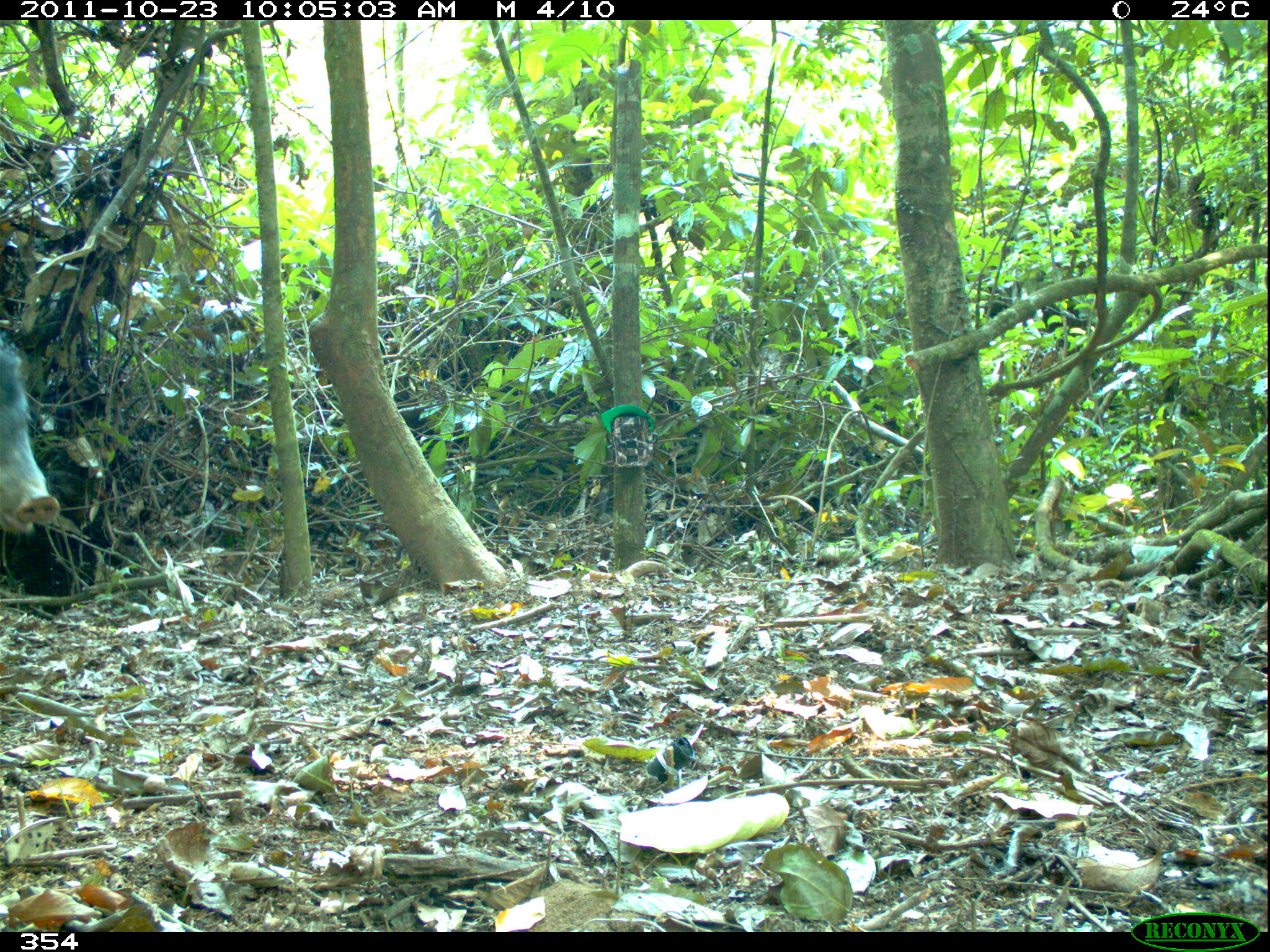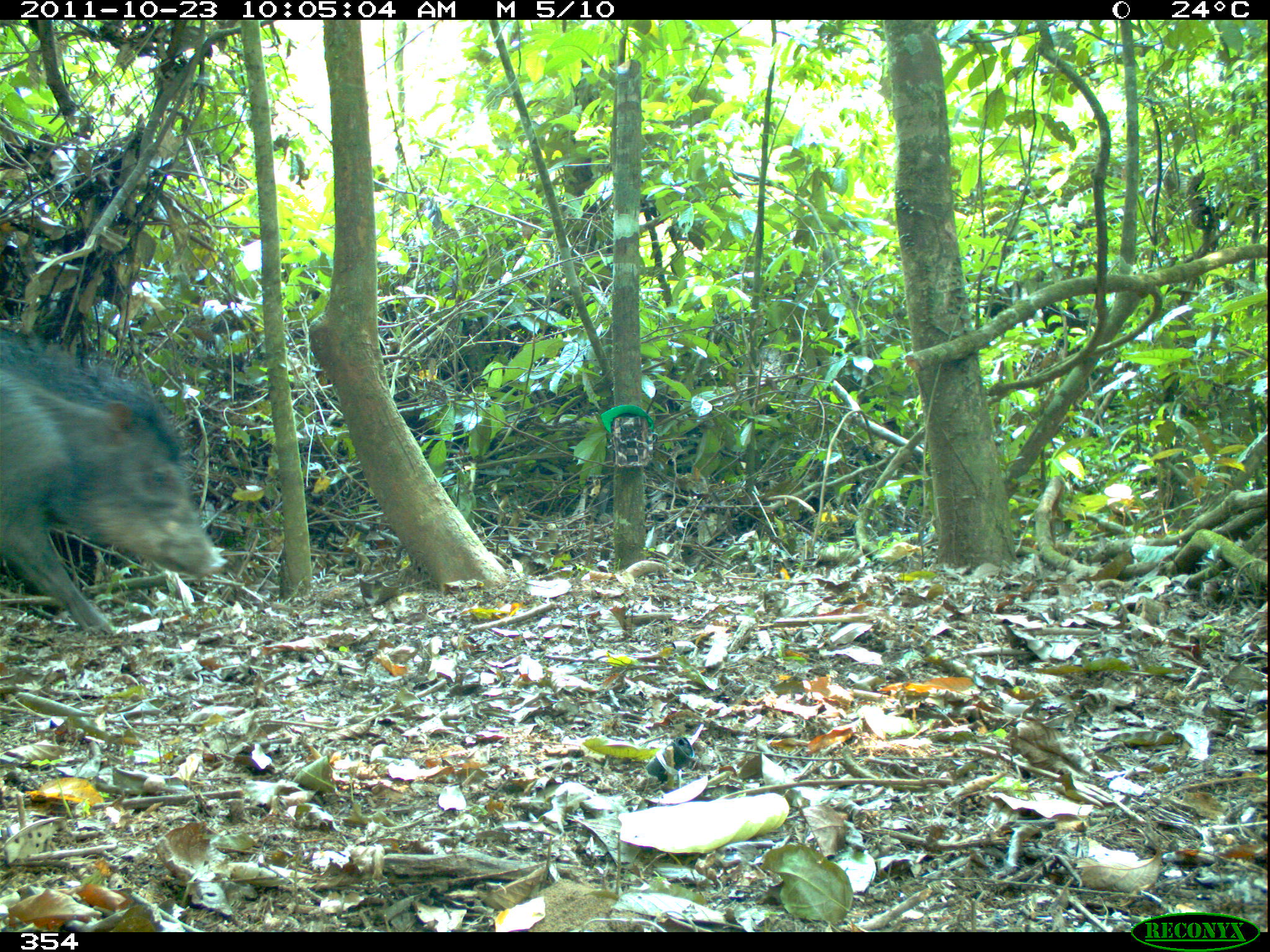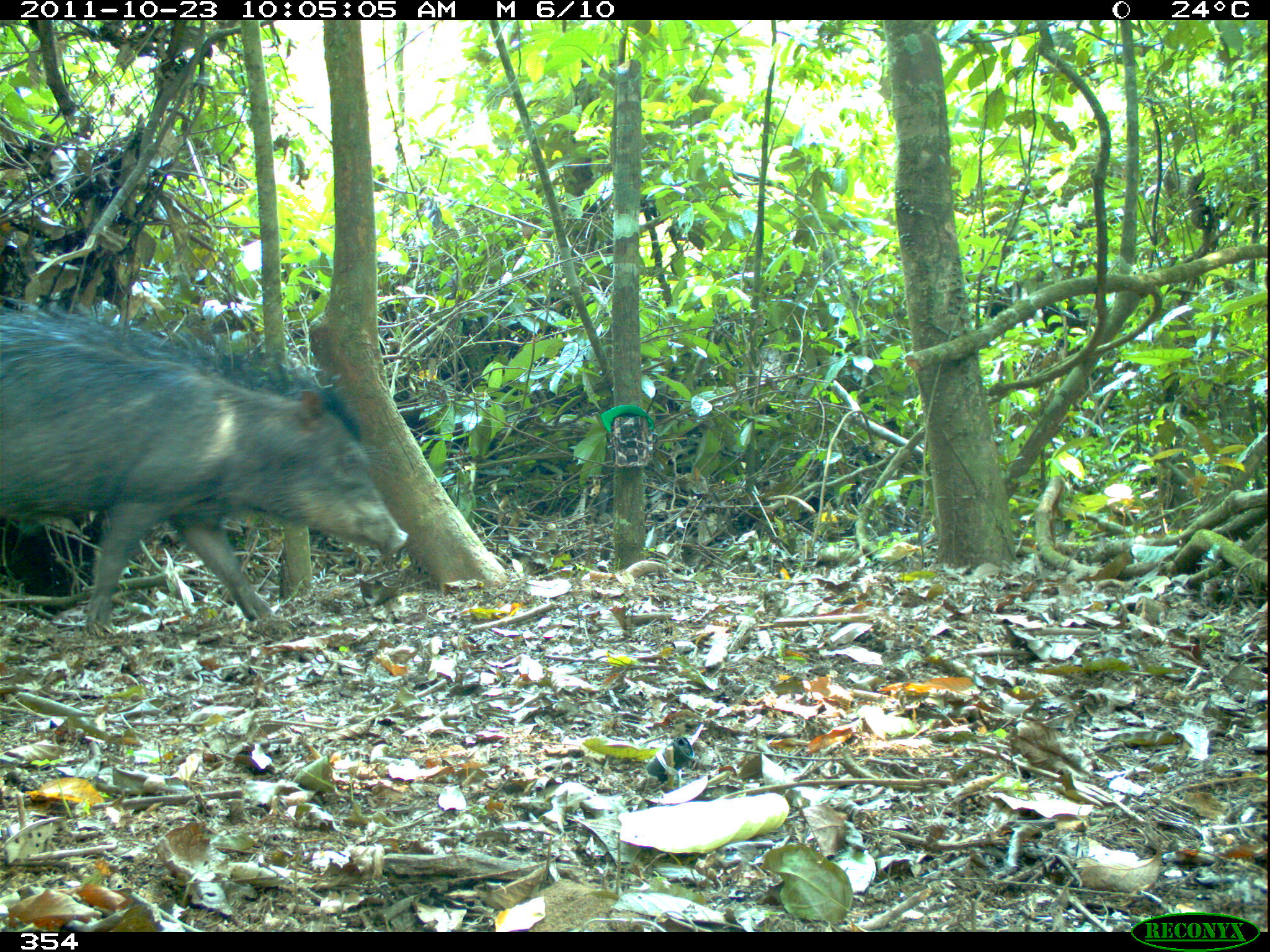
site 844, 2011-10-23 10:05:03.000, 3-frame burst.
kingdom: Animalia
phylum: Chordata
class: Mammalia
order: Artiodactyla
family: Tayassuidae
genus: Tayassu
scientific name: Tayassu pecari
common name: white-lipped peccary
Tayassu pecari (white-lipped peccary).